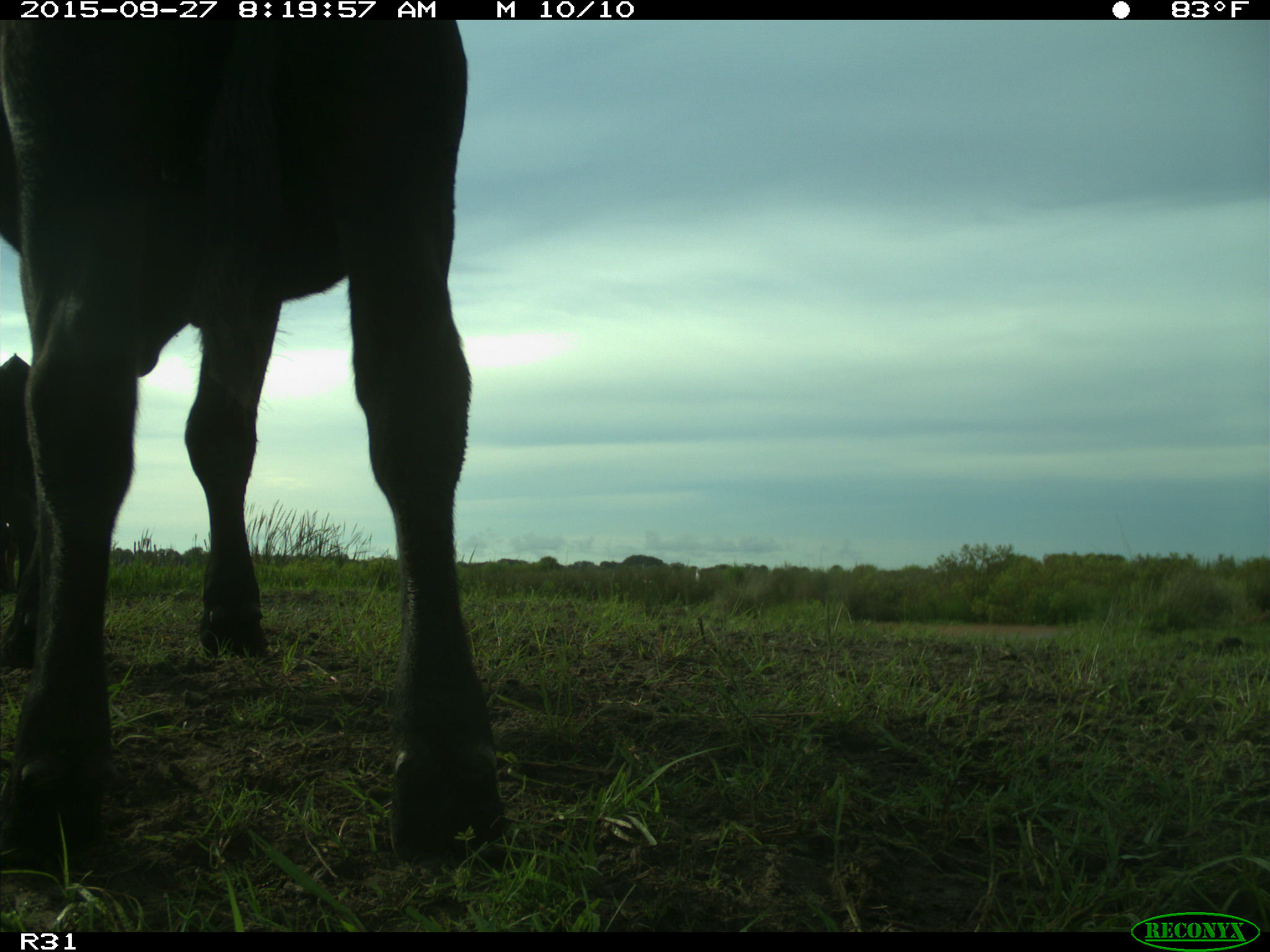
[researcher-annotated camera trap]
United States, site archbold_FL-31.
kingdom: Animalia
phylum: Chordata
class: Mammalia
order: Artiodactyla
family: Bovidae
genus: Bos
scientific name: Bos taurus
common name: domestic cow